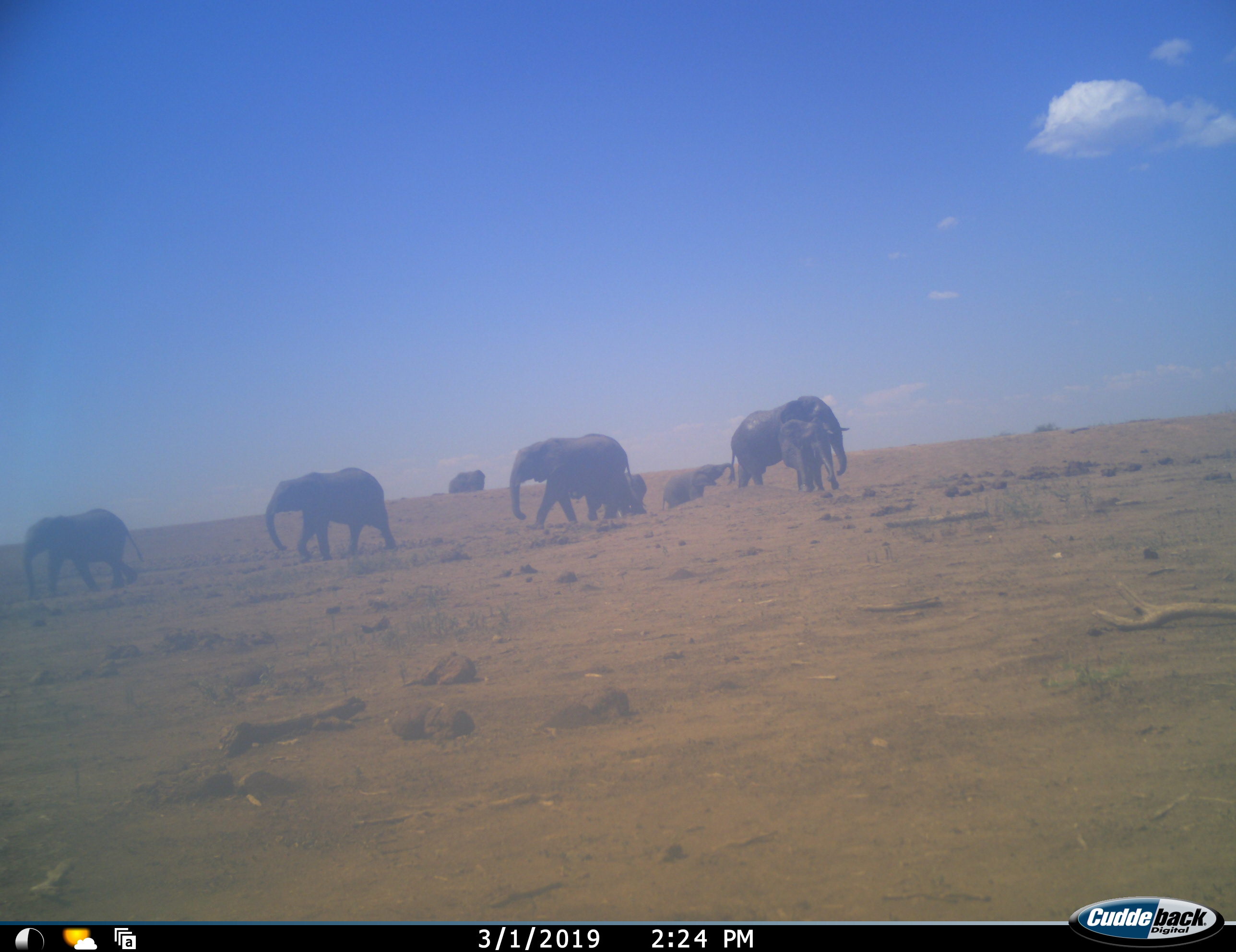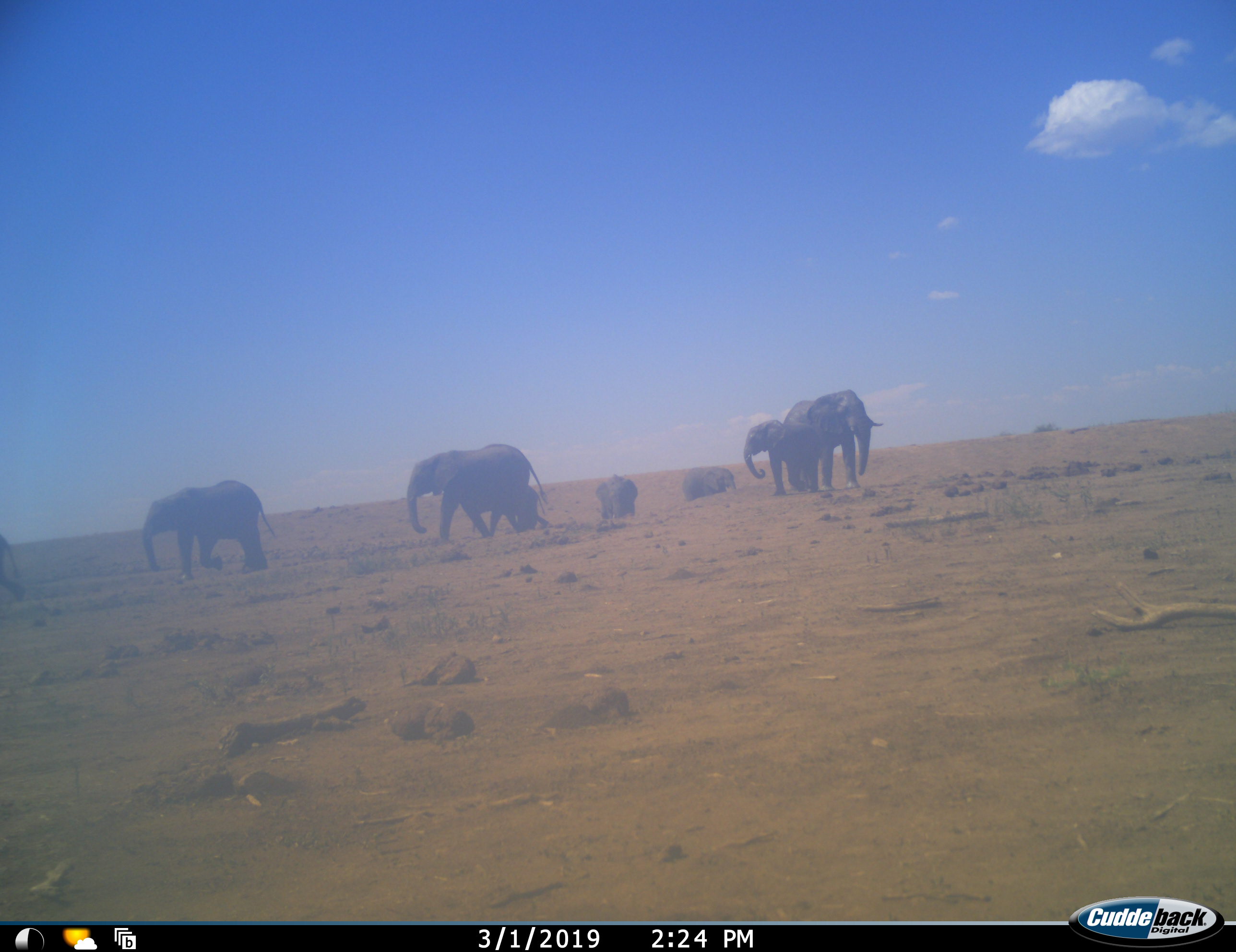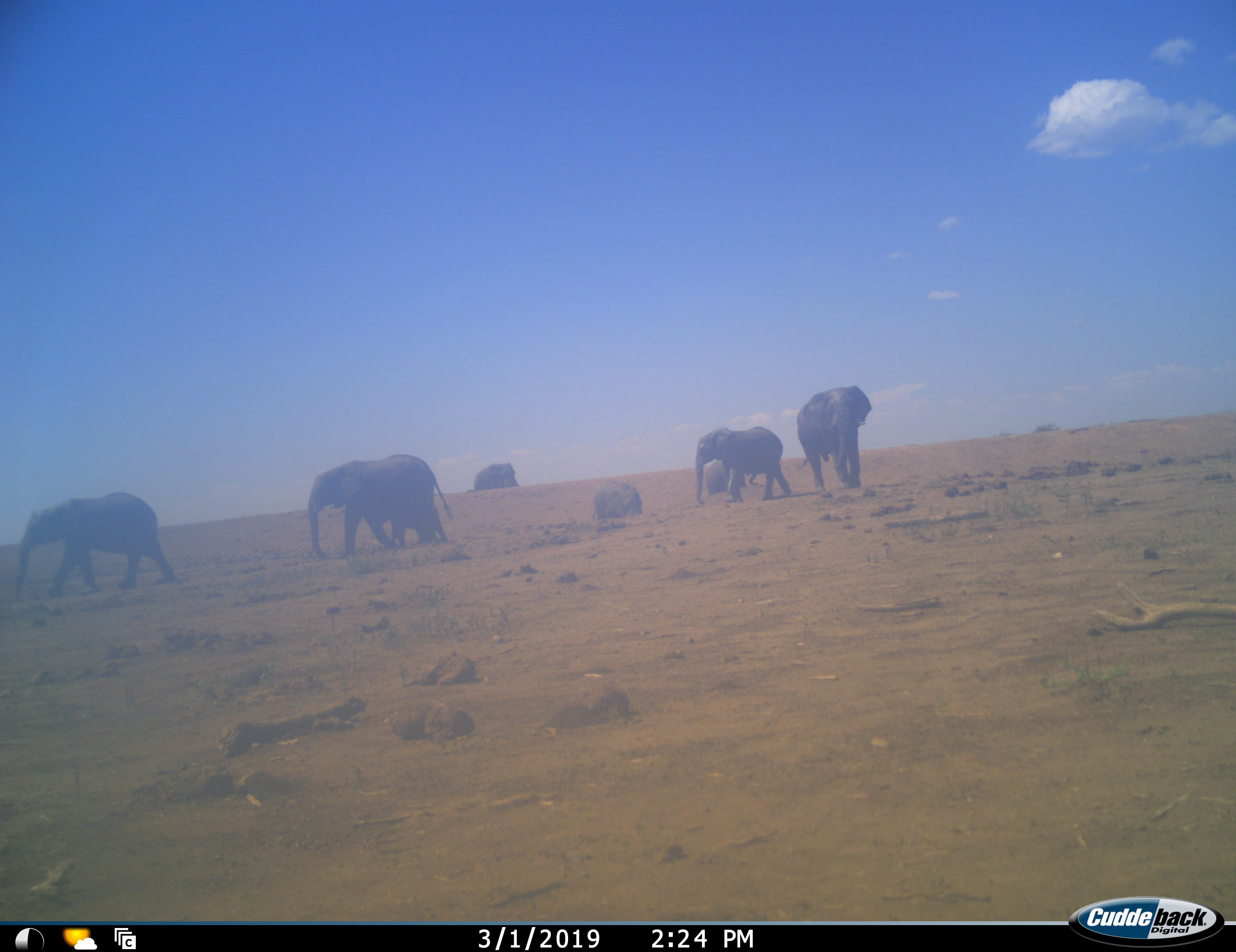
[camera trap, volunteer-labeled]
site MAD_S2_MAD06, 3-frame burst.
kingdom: Animalia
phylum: Chordata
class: Mammalia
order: Proboscidea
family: Elephantidae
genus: Loxodonta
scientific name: Loxodonta africana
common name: african bush elephant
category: elephant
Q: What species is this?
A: Elephant (african bush elephant) (Loxodonta africana).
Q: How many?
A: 8.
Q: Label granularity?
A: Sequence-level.